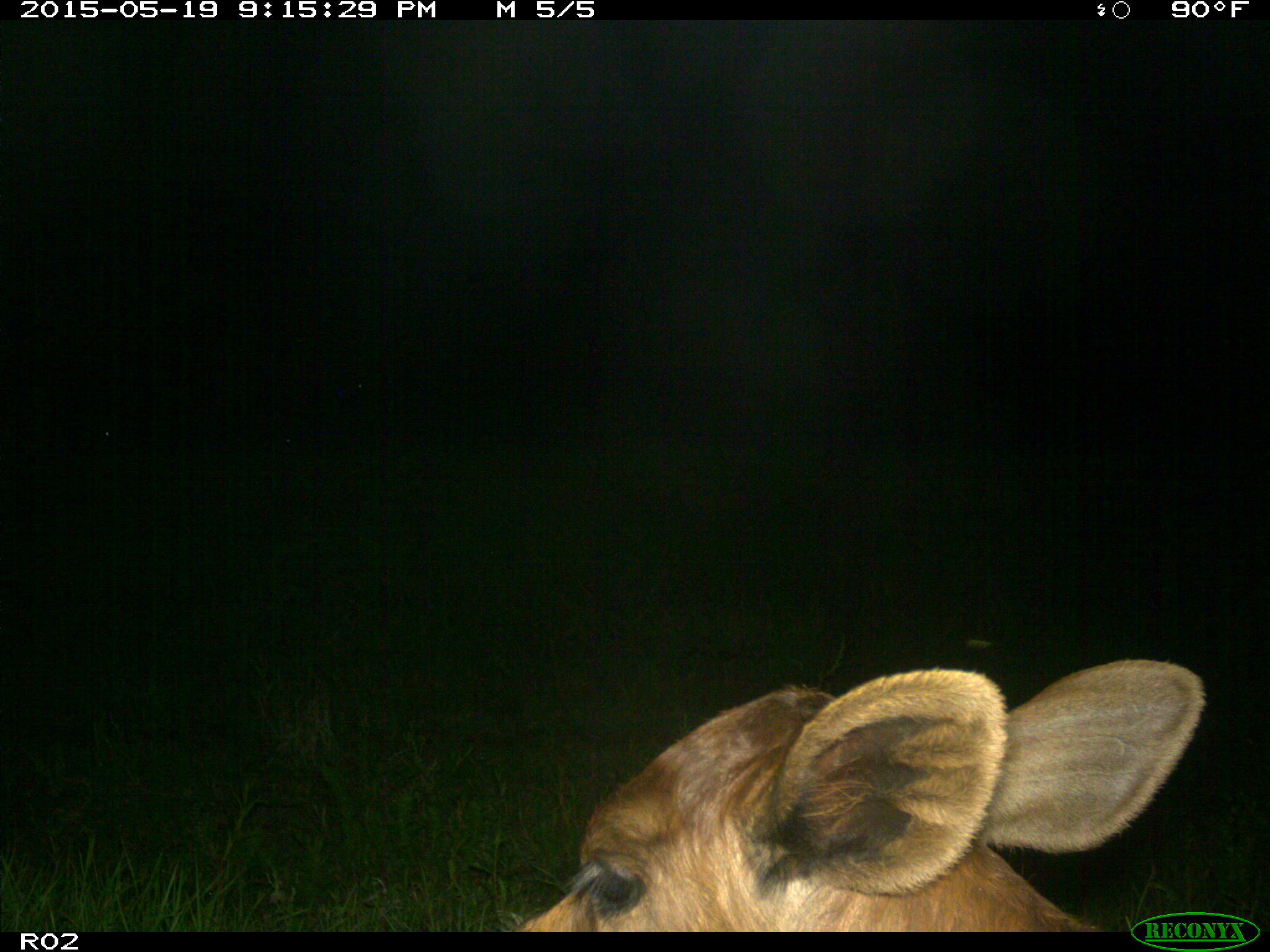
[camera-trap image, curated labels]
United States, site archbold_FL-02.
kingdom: Animalia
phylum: Chordata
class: Mammalia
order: Artiodactyla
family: Bovidae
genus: Bos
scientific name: Bos taurus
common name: domestic cow